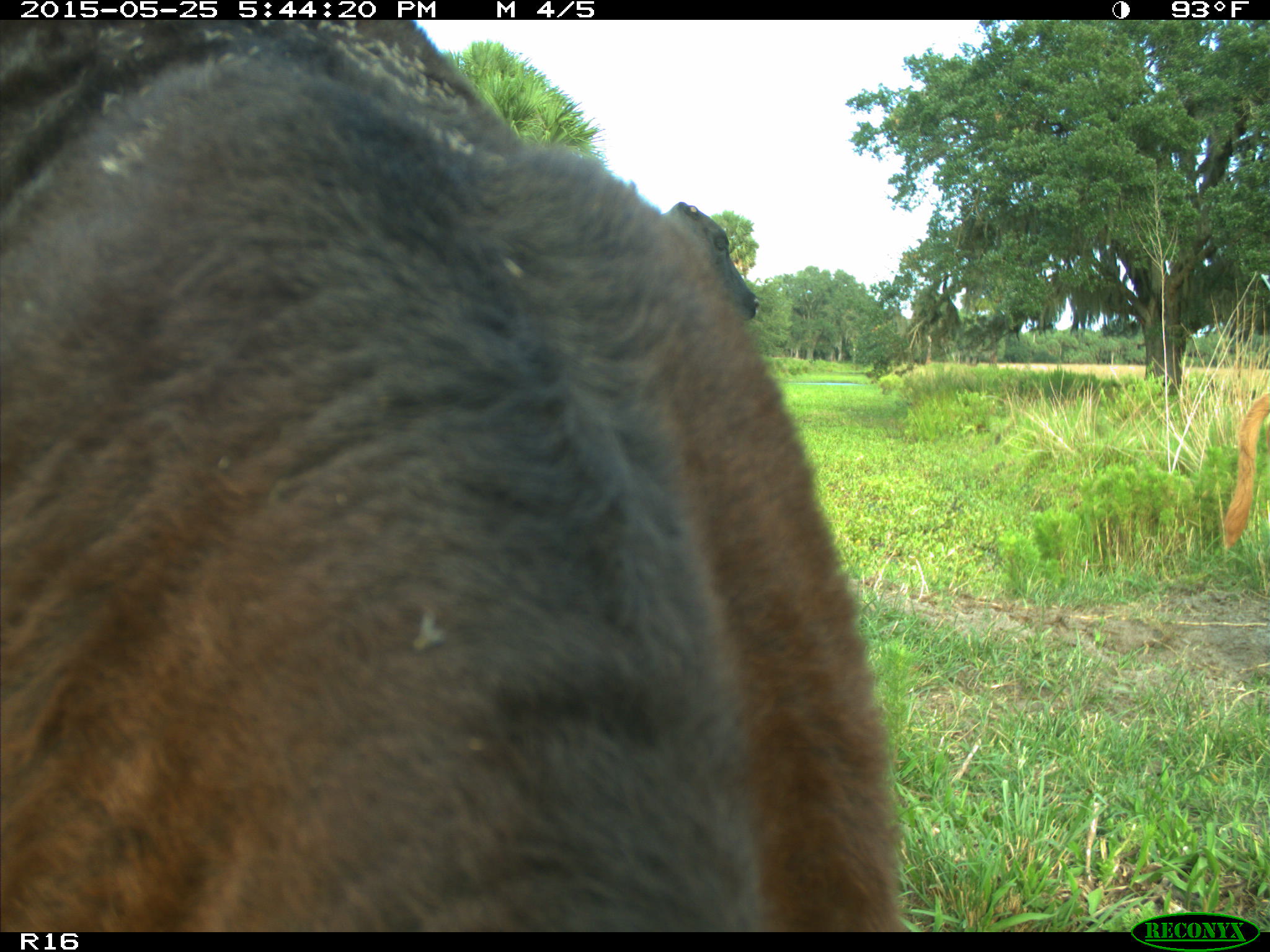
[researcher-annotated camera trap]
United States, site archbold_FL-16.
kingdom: Animalia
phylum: Chordata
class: Mammalia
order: Artiodactyla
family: Bovidae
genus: Bos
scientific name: Bos taurus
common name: domestic cow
Bos taurus (domestic cow).